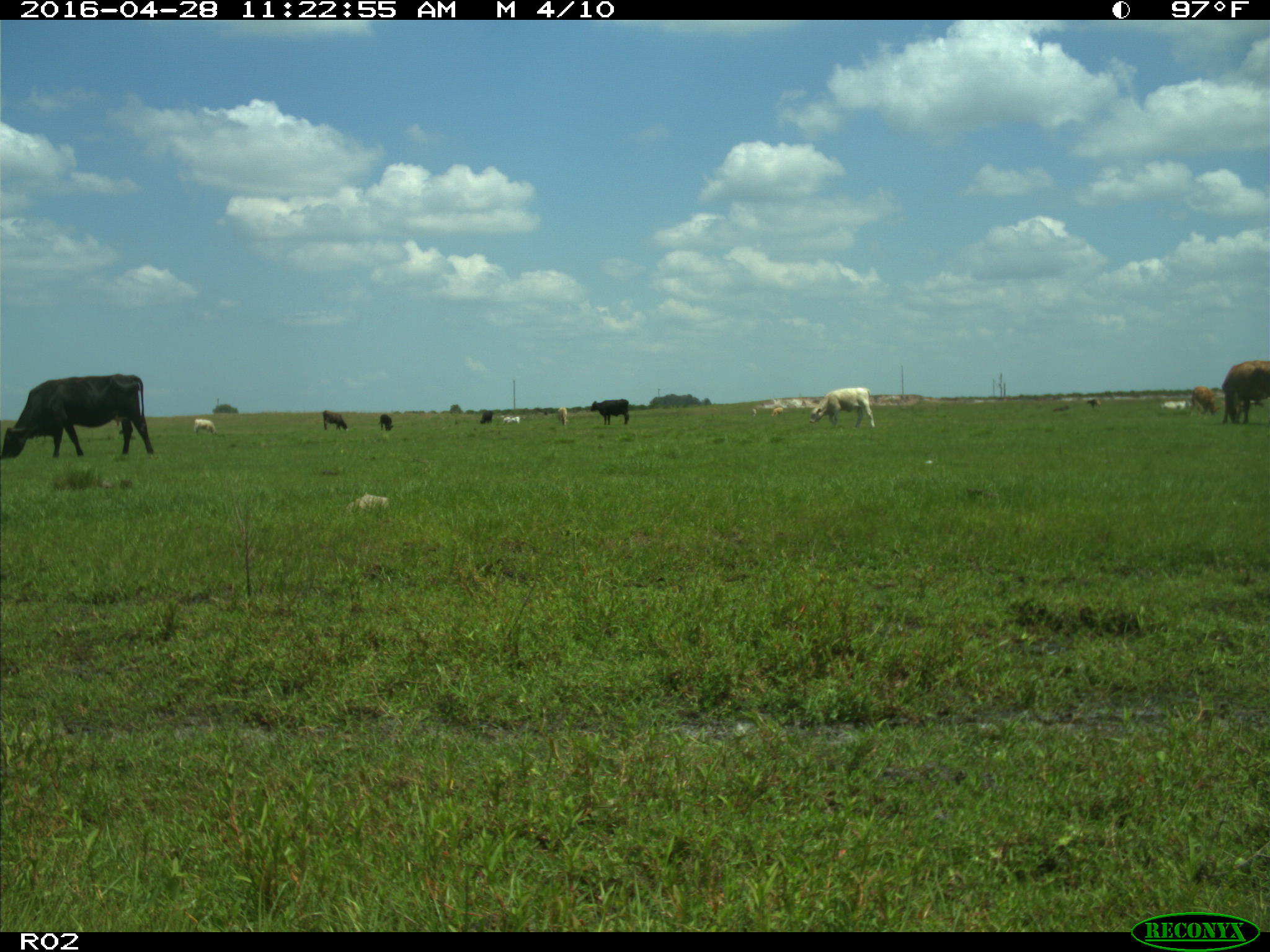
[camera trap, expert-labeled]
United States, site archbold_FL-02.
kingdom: Animalia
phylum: Chordata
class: Mammalia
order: Artiodactyla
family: Bovidae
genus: Bos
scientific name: Bos taurus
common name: domestic cow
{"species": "Bos taurus (domestic cow)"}